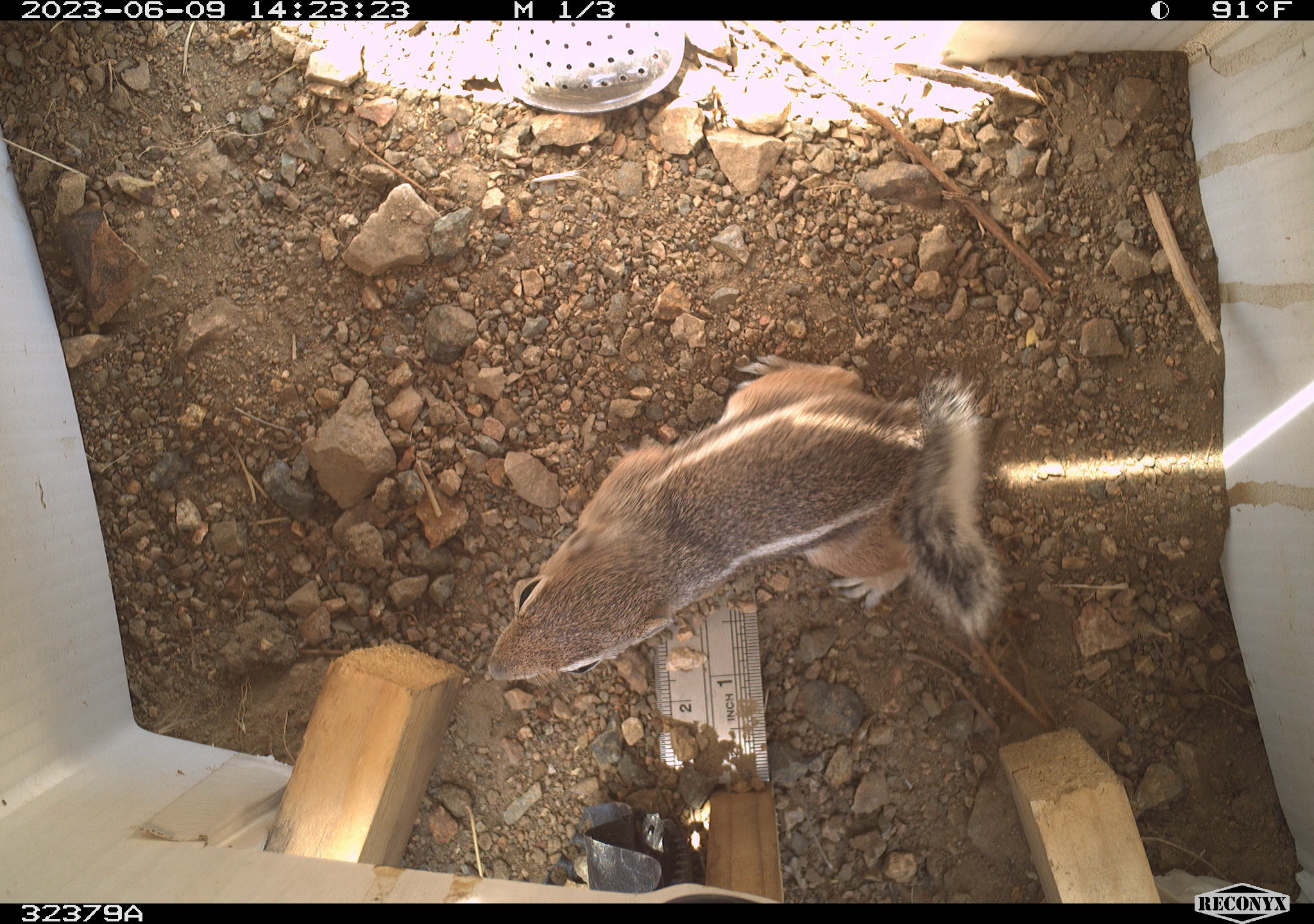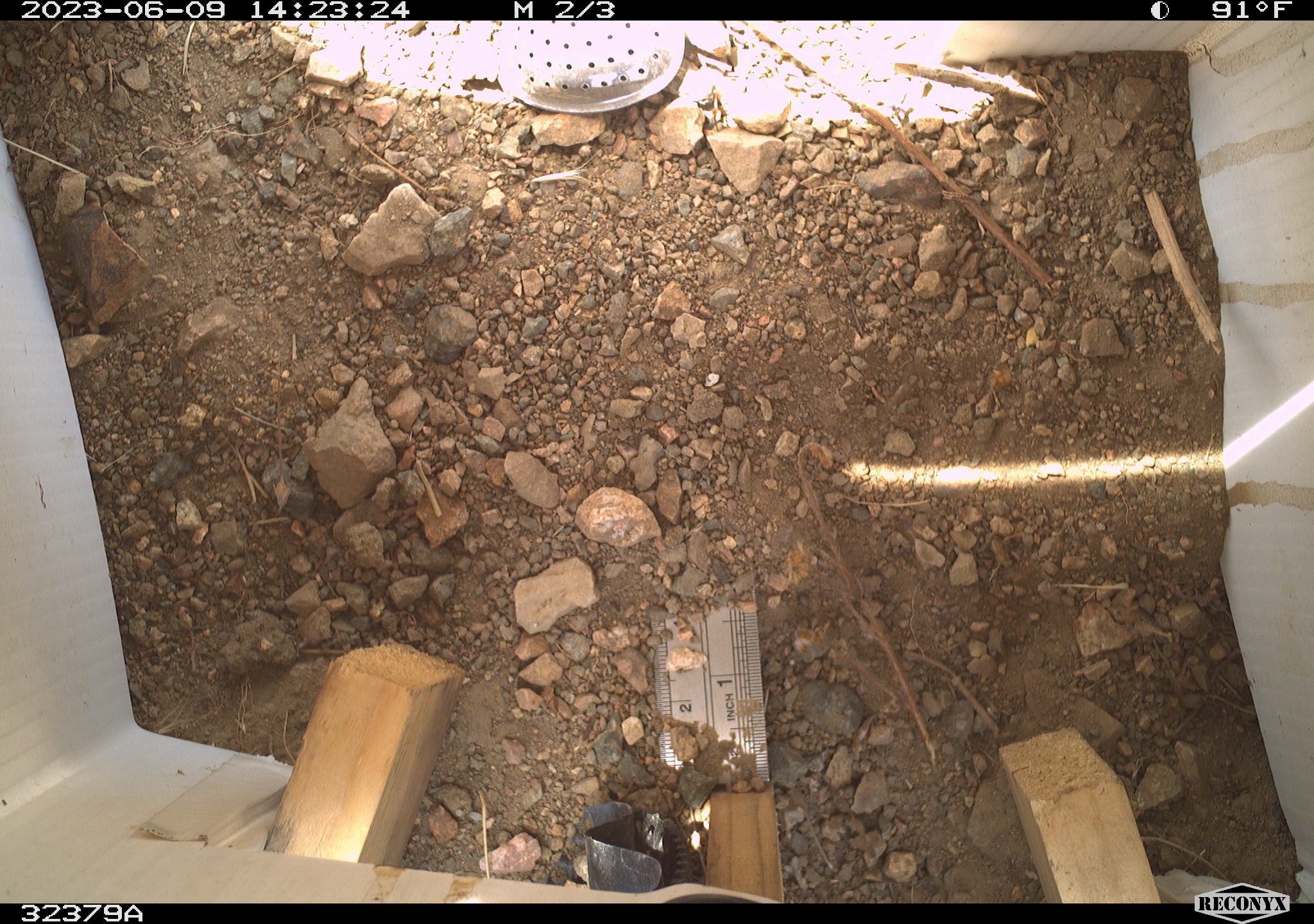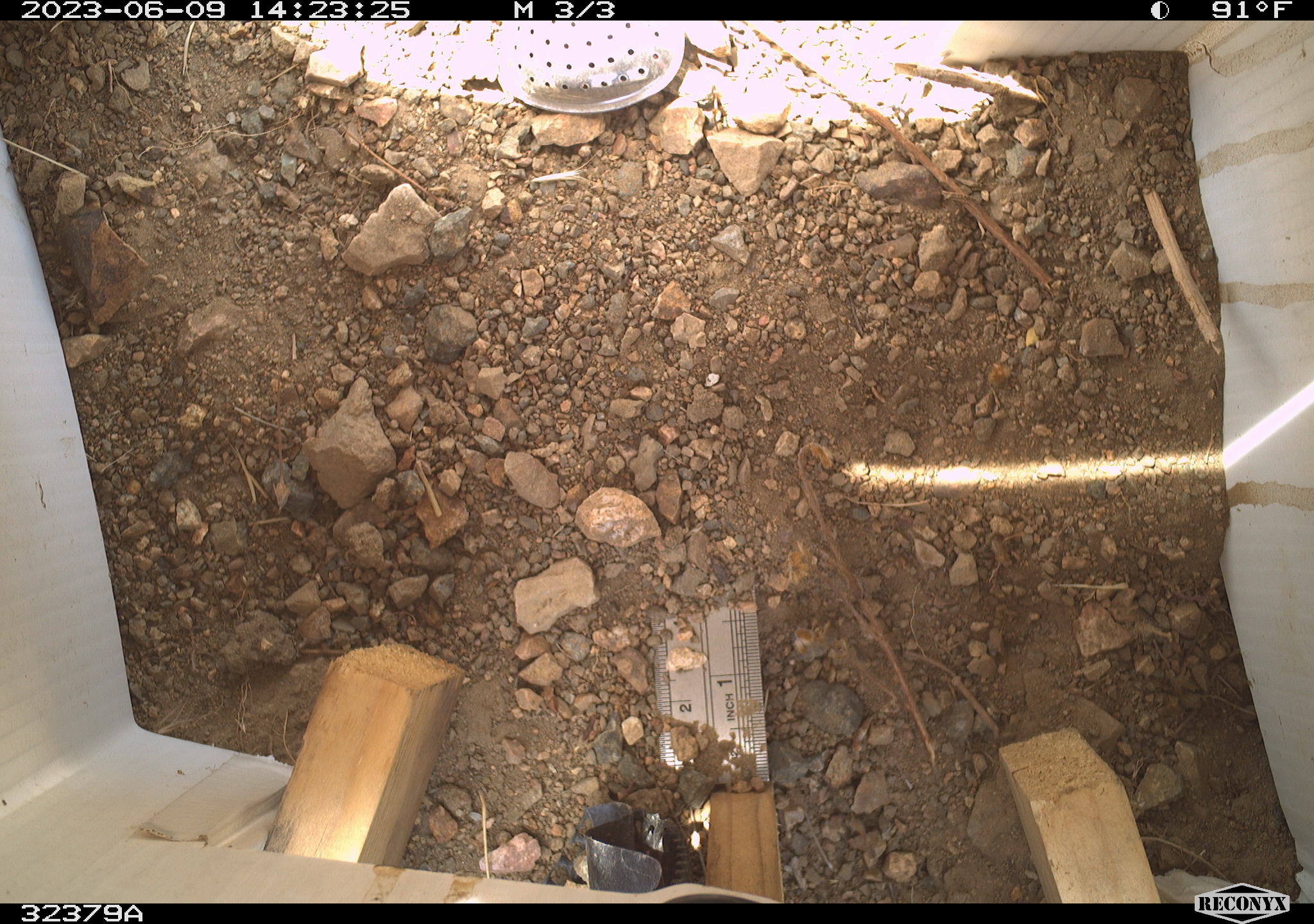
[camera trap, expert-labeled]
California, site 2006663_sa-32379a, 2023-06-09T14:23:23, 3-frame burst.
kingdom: Animalia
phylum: Chordata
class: Mammalia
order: Rodentia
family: Sciuridae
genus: Ammospermophilus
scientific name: Ammospermophilus leucurus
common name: white-tailed antelope squirrel